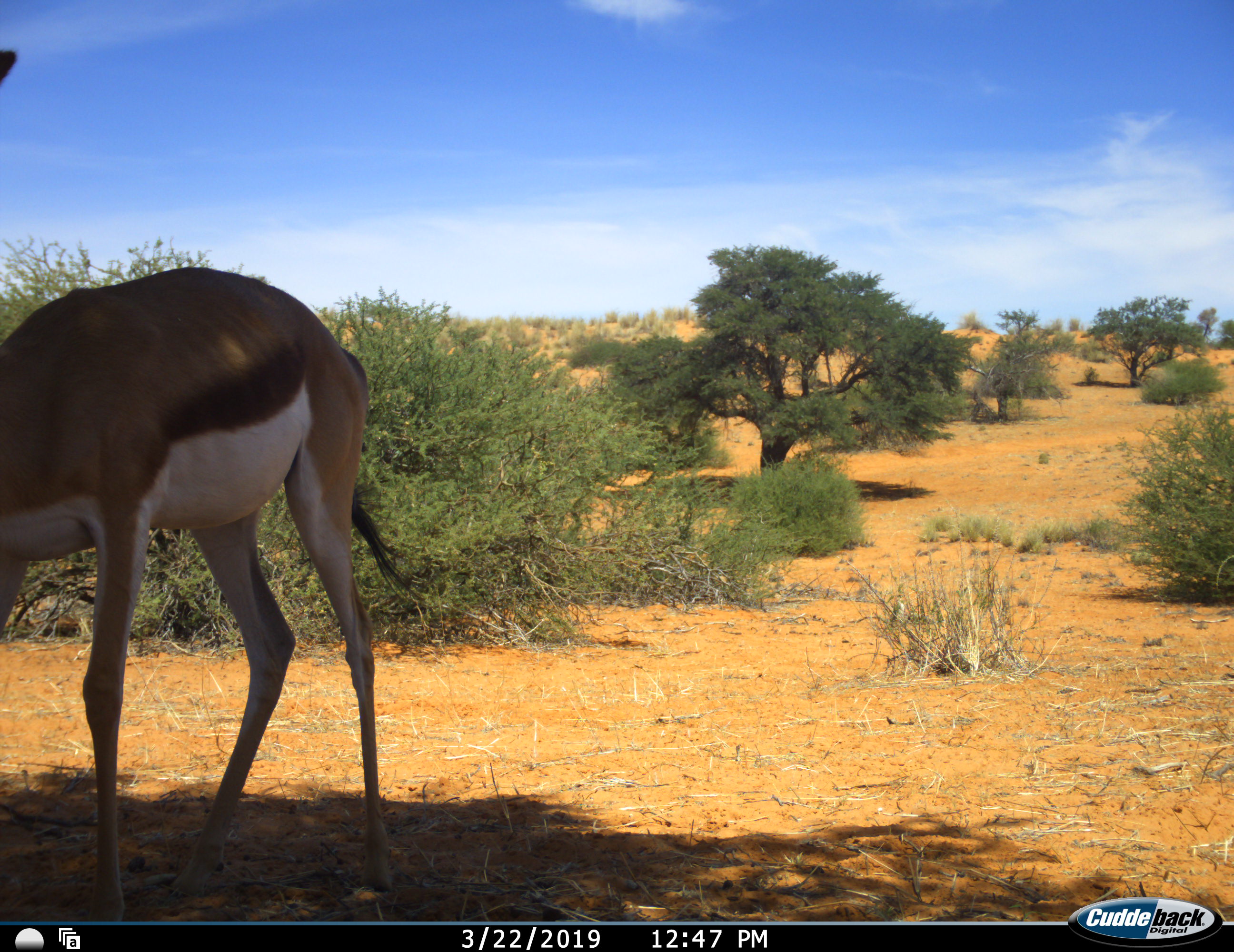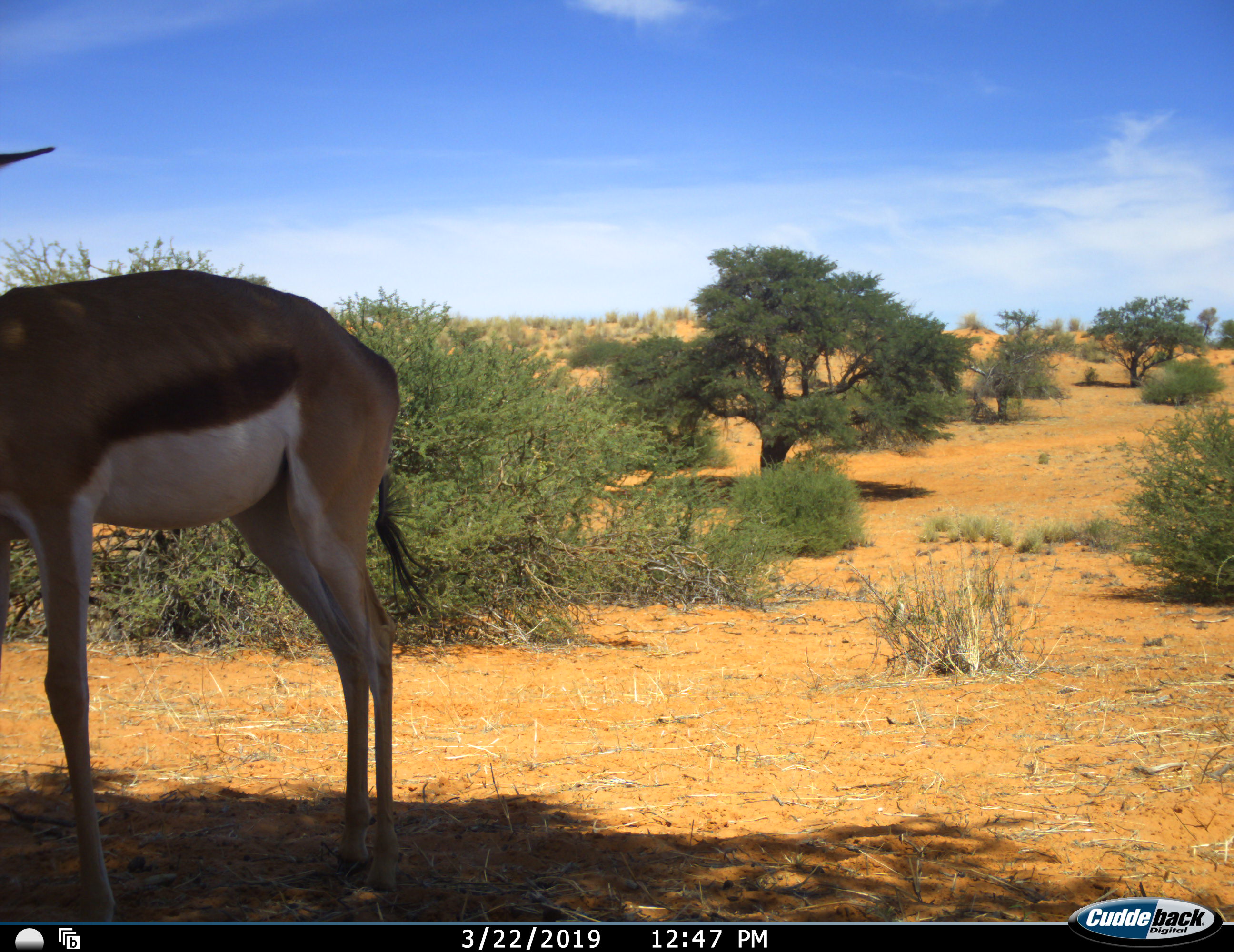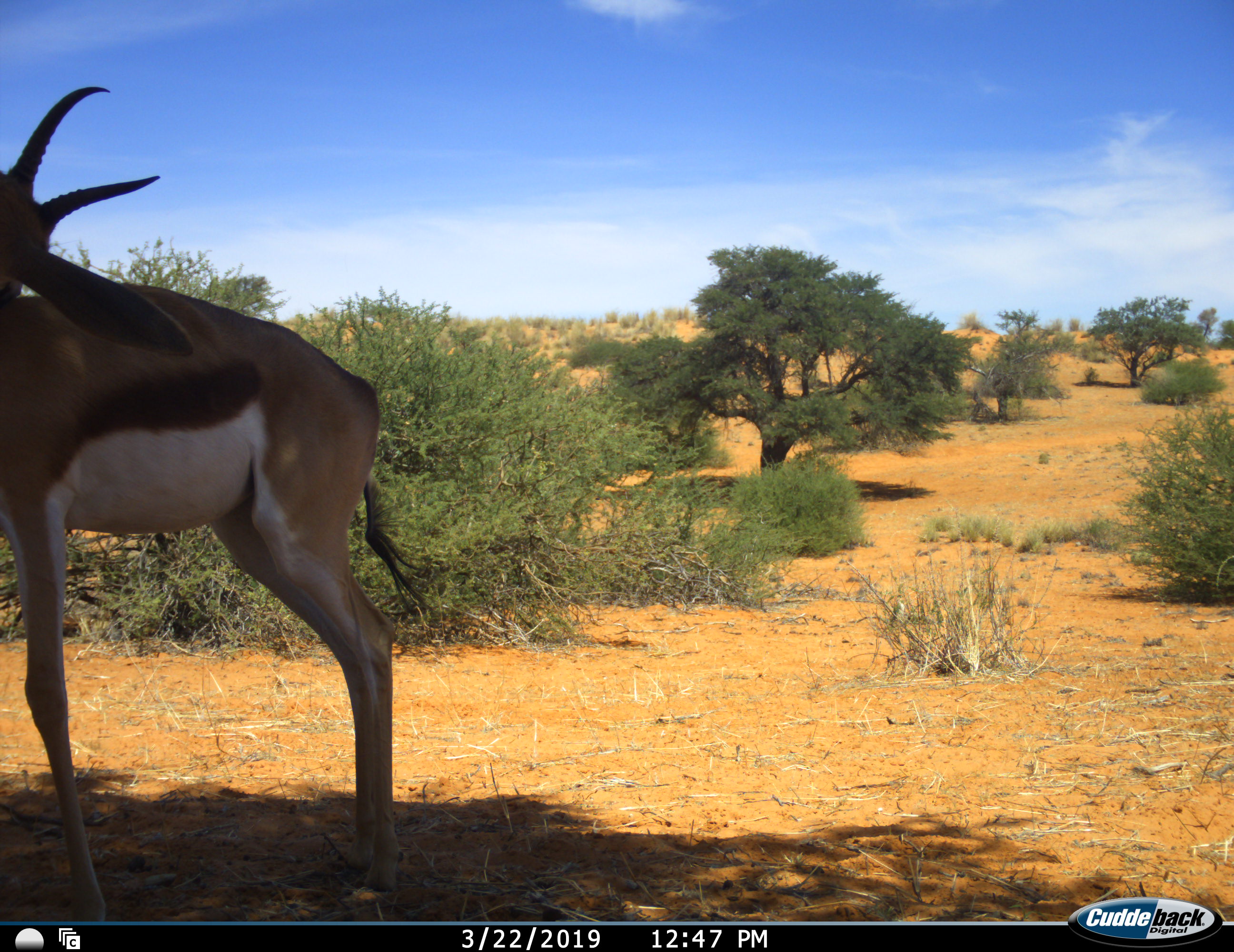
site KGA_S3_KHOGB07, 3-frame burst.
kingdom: Animalia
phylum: Chordata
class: Mammalia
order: Artiodactyla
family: Bovidae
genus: Antidorcas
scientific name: Antidorcas marsupialis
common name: springbok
Springbok (Antidorcas marsupialis), count 1. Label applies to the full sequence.